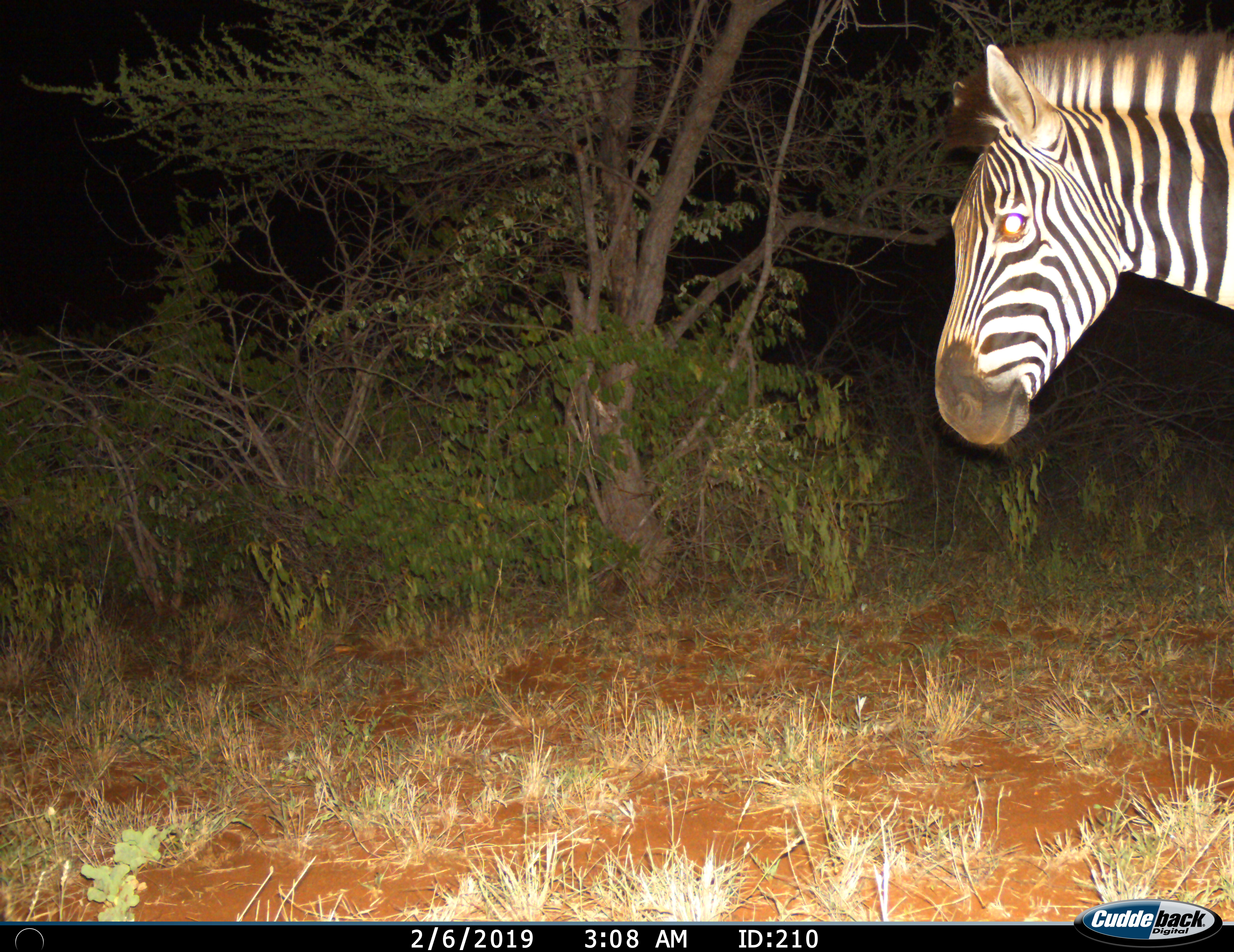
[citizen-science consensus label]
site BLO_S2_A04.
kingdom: Animalia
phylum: Chordata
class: Mammalia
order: Perissodactyla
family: Equidae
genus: Equus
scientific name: Equus quagga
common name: plains zebra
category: zebraplains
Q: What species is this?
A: Zebraplains (plains zebra) (Equus quagga).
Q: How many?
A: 1.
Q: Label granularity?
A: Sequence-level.